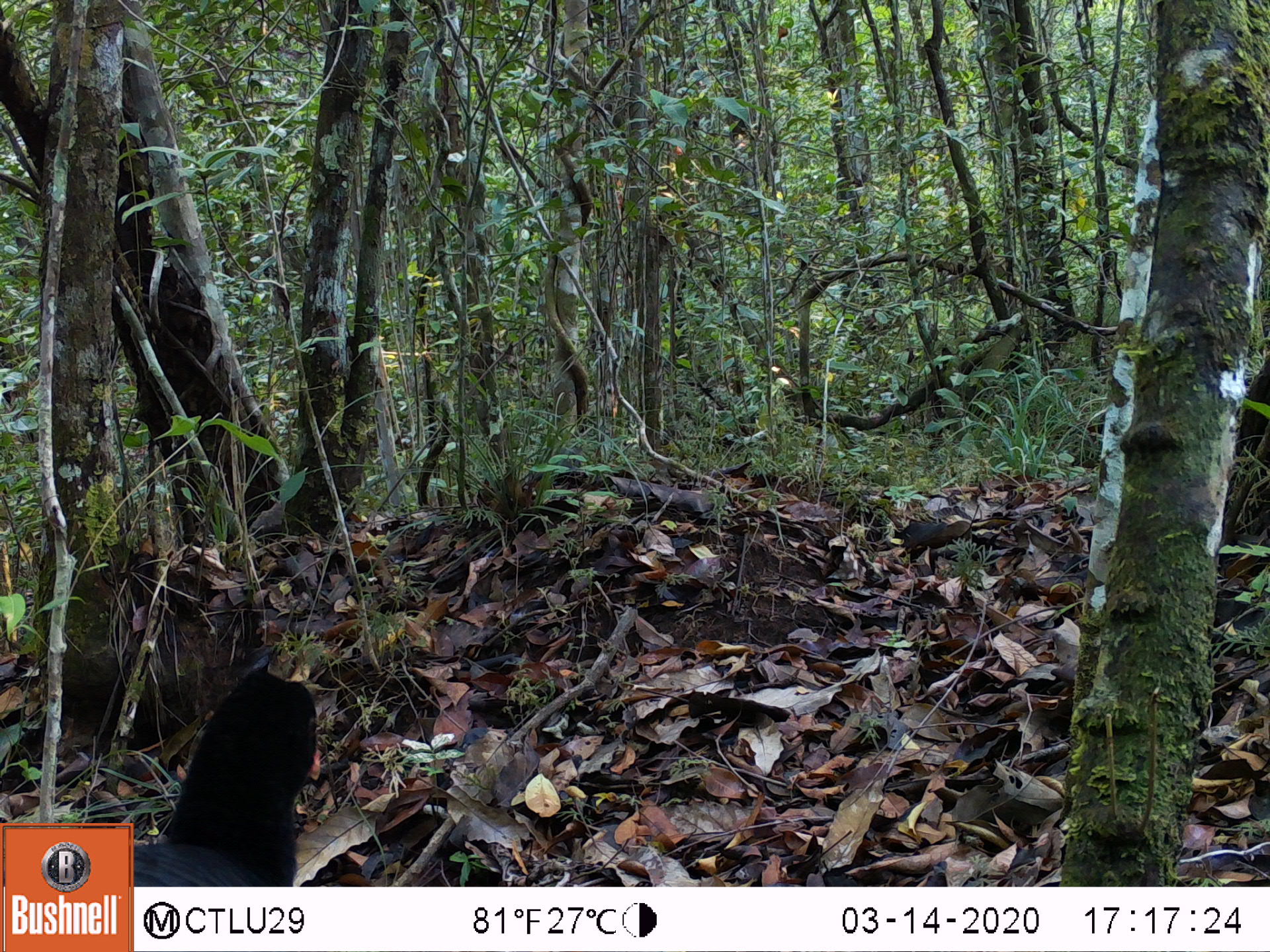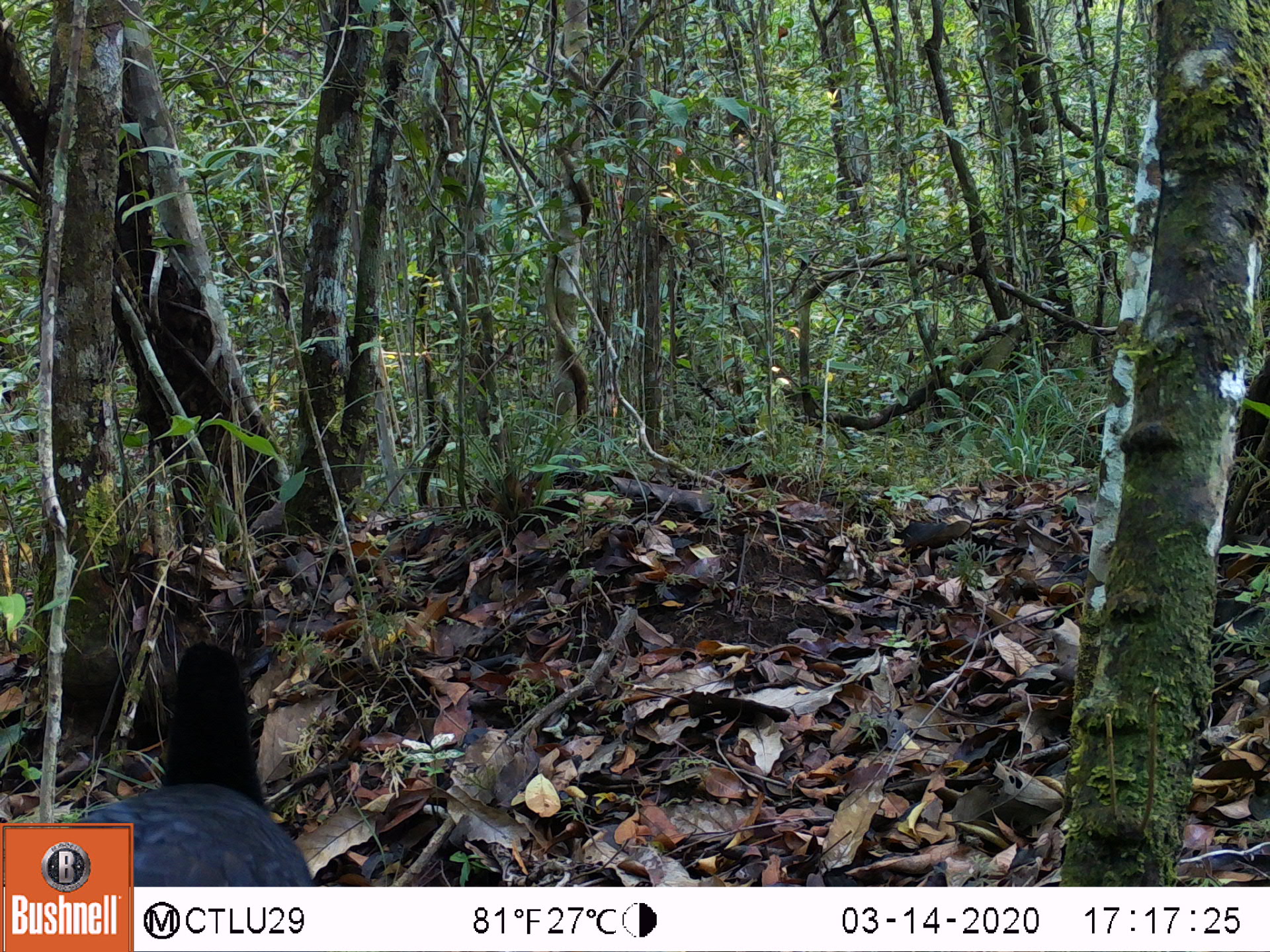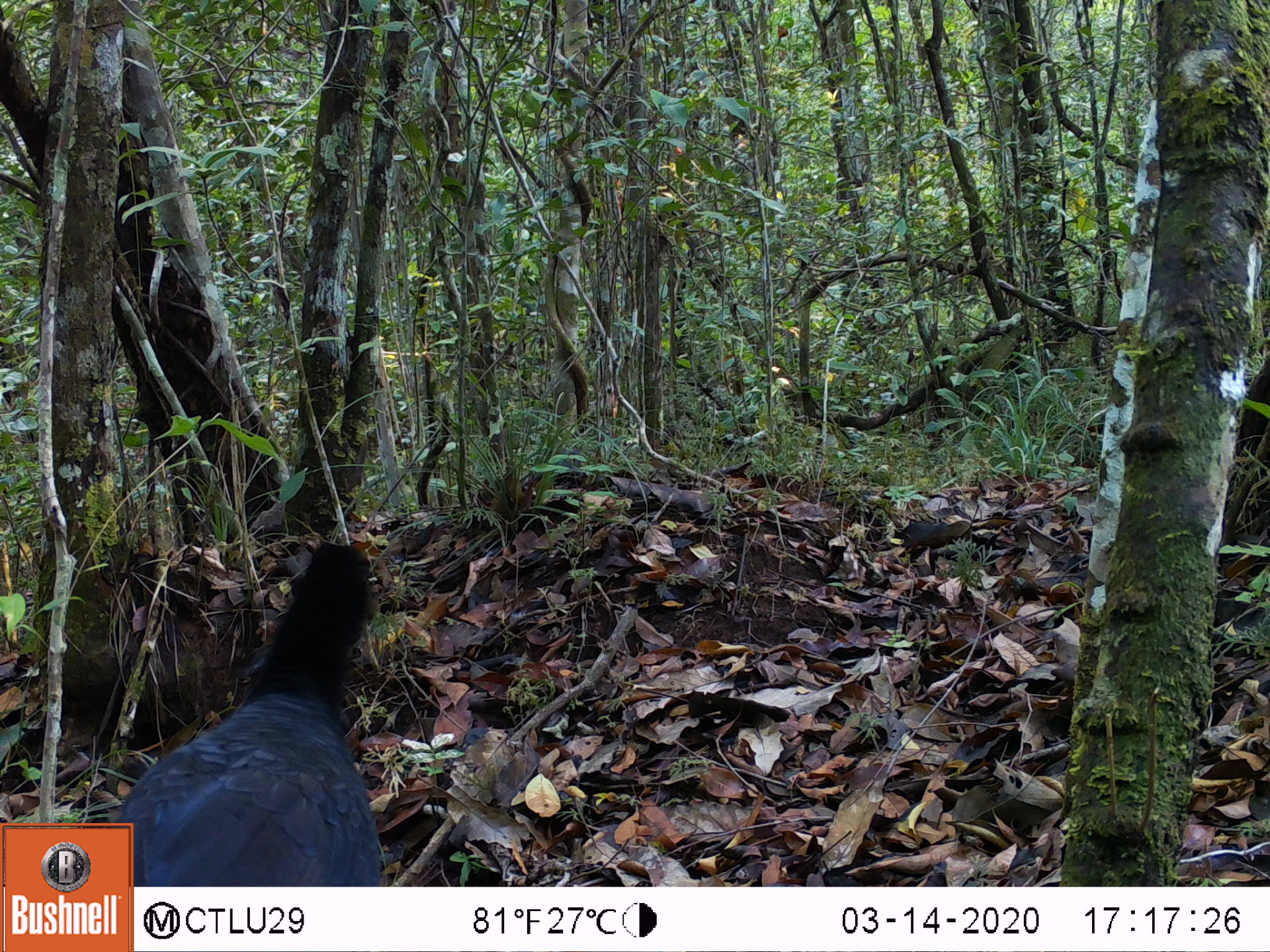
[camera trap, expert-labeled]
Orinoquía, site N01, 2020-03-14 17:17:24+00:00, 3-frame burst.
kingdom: Animalia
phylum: Chordata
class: Aves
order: Galliformes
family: Cracidae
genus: Mitu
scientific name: Mitu salvini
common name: salvin's currasow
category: salvins curassow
Salvins curassow (salvin's currasow) (Mitu salvini).